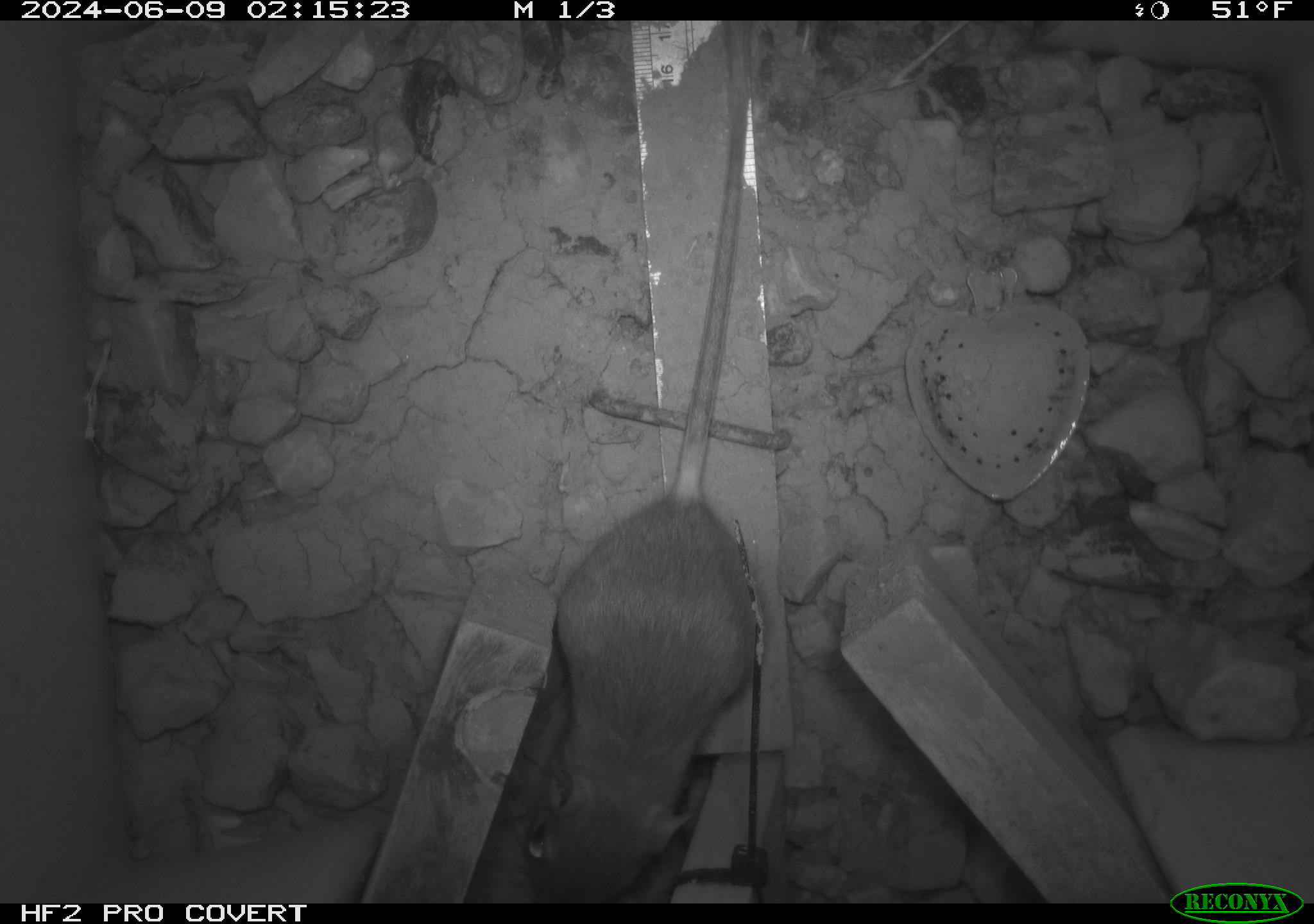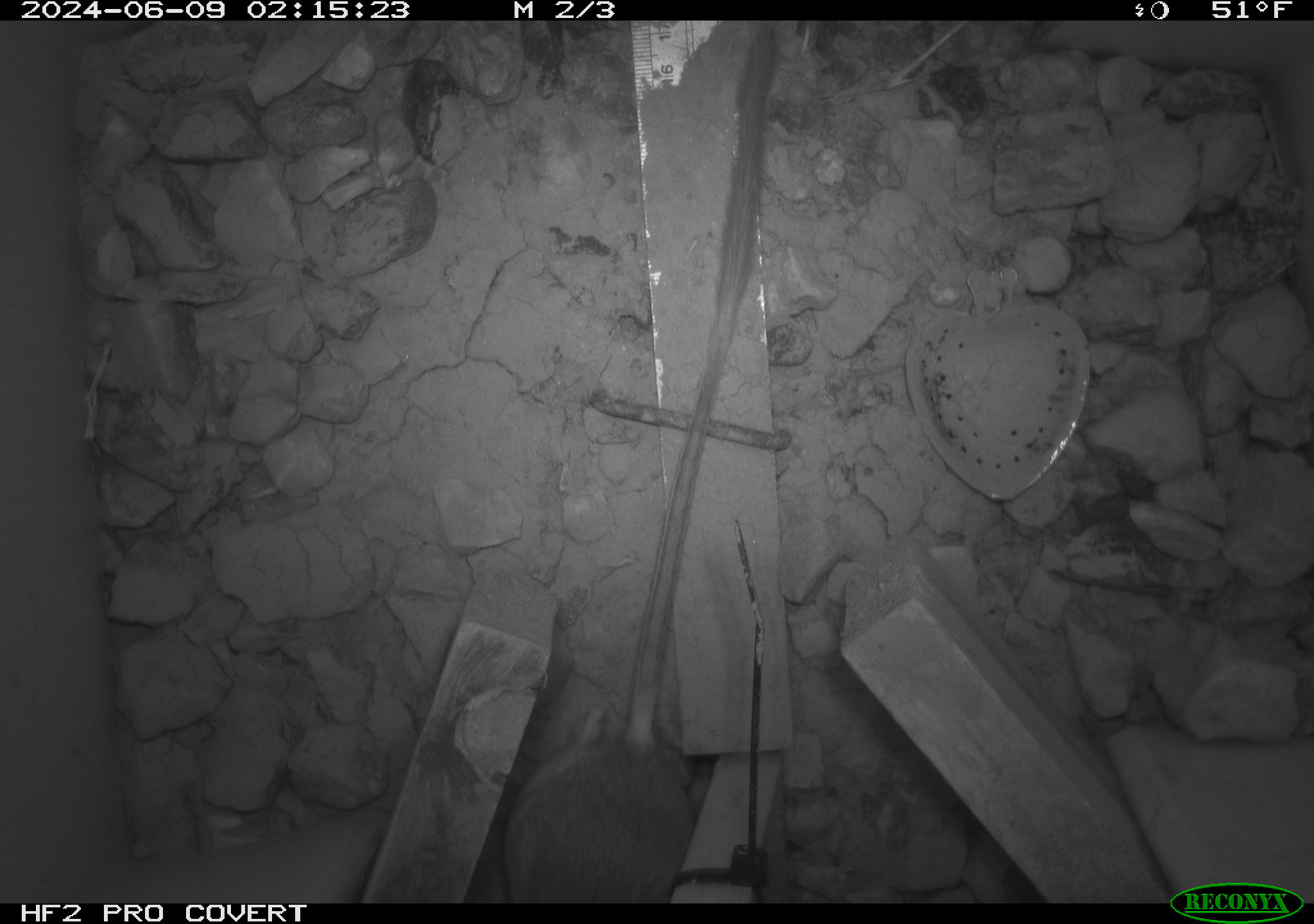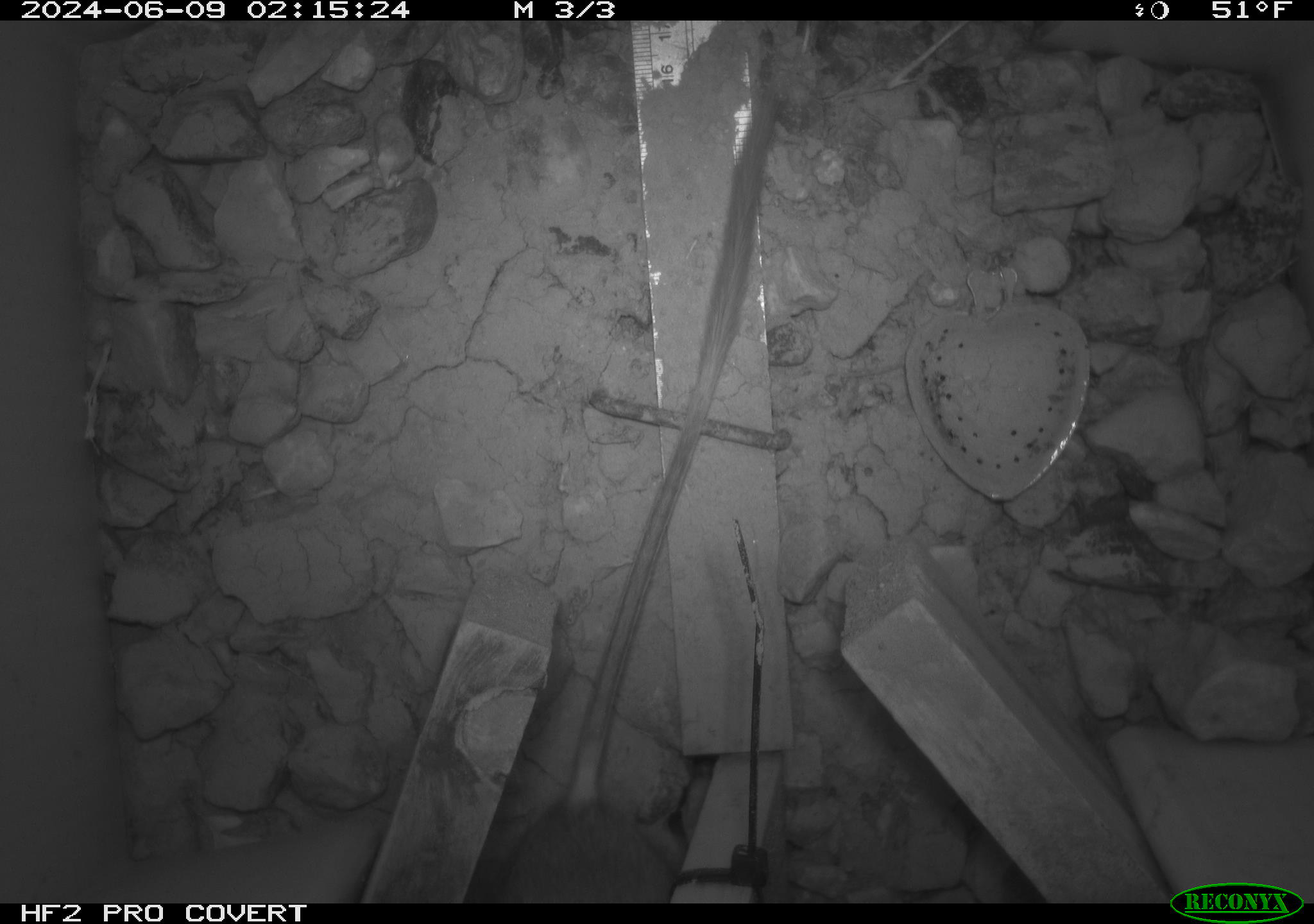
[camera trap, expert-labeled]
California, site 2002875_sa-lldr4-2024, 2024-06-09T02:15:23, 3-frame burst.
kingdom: Animalia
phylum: Chordata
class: Mammalia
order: Rodentia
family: Heteromyidae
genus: Dipodomys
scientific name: Dipodomys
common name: kangaroo rats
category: dipodomys species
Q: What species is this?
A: Dipodomys species (kangaroo rats) (Dipodomys).